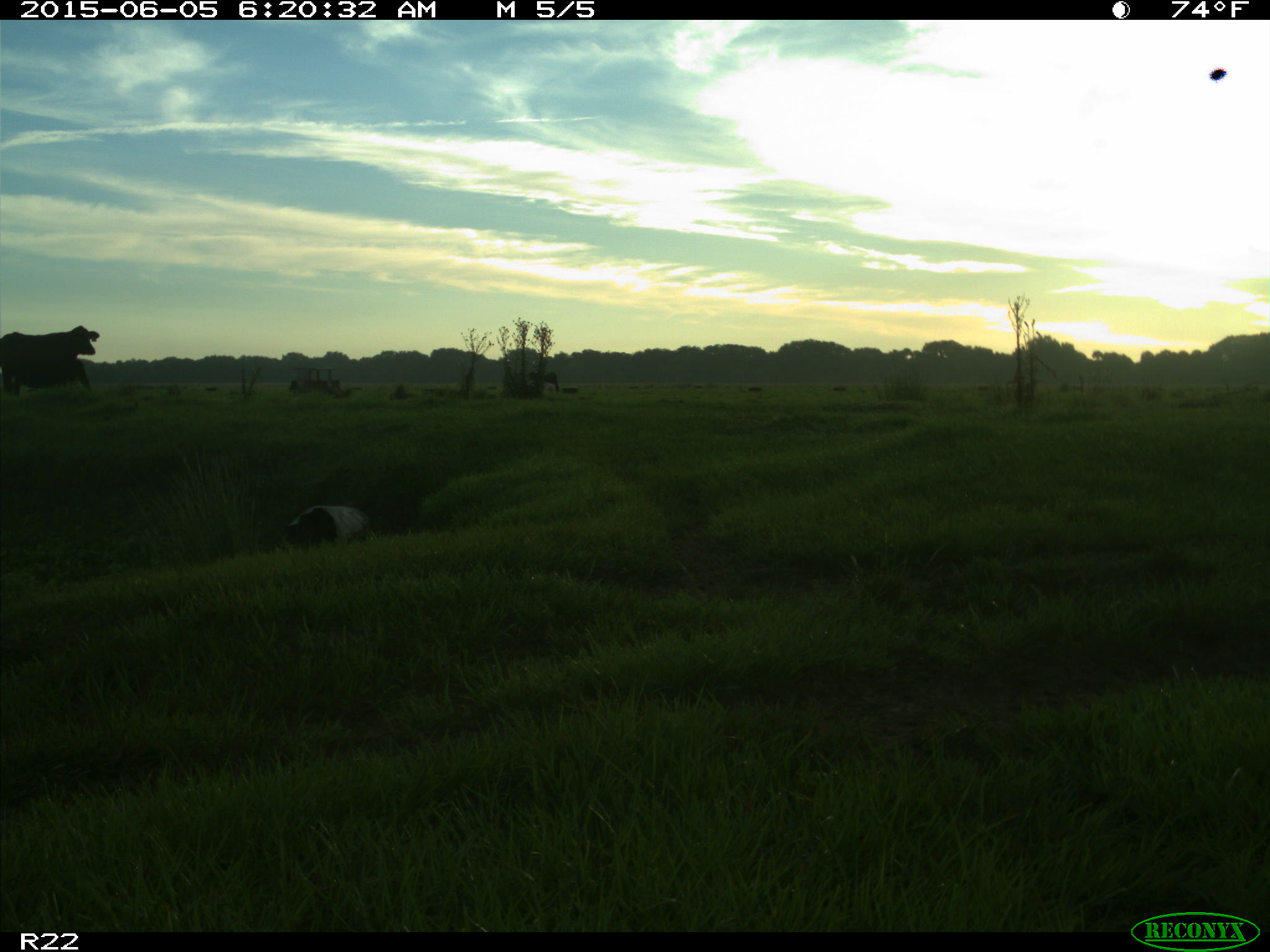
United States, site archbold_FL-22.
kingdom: Animalia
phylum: Chordata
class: Mammalia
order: Artiodactyla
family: Bovidae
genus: Bos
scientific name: Bos taurus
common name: domestic cow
Bos taurus (domestic cow).